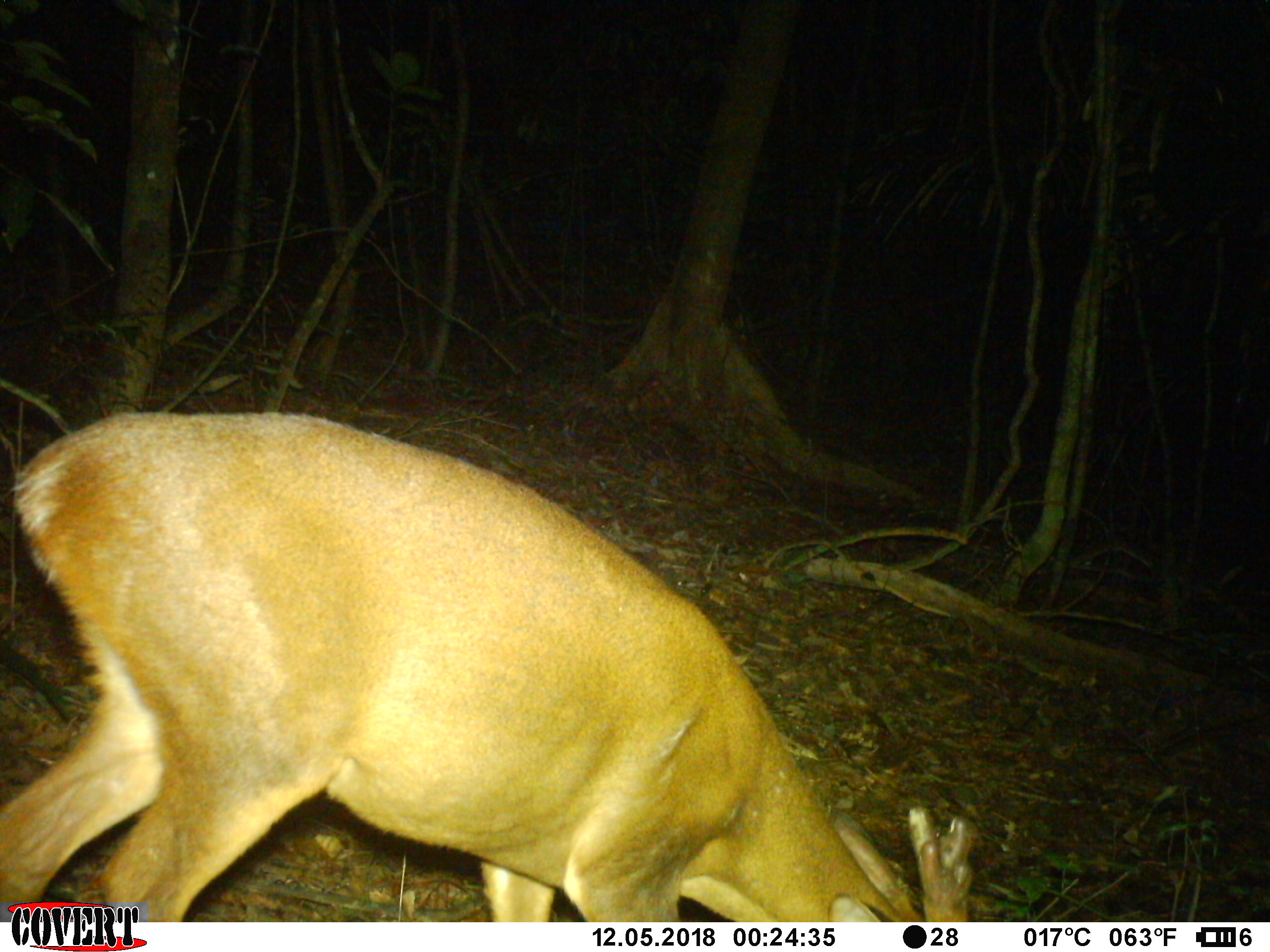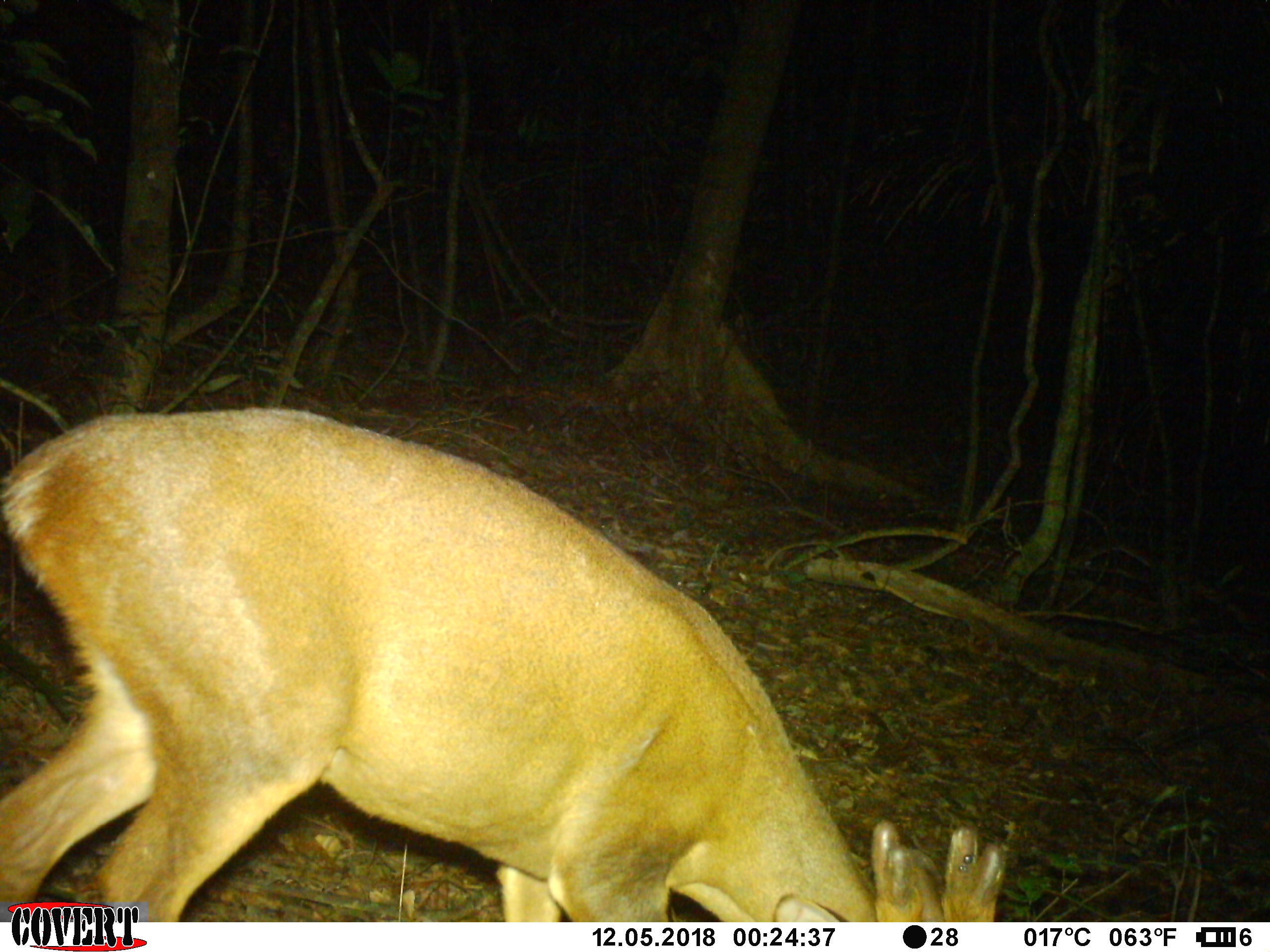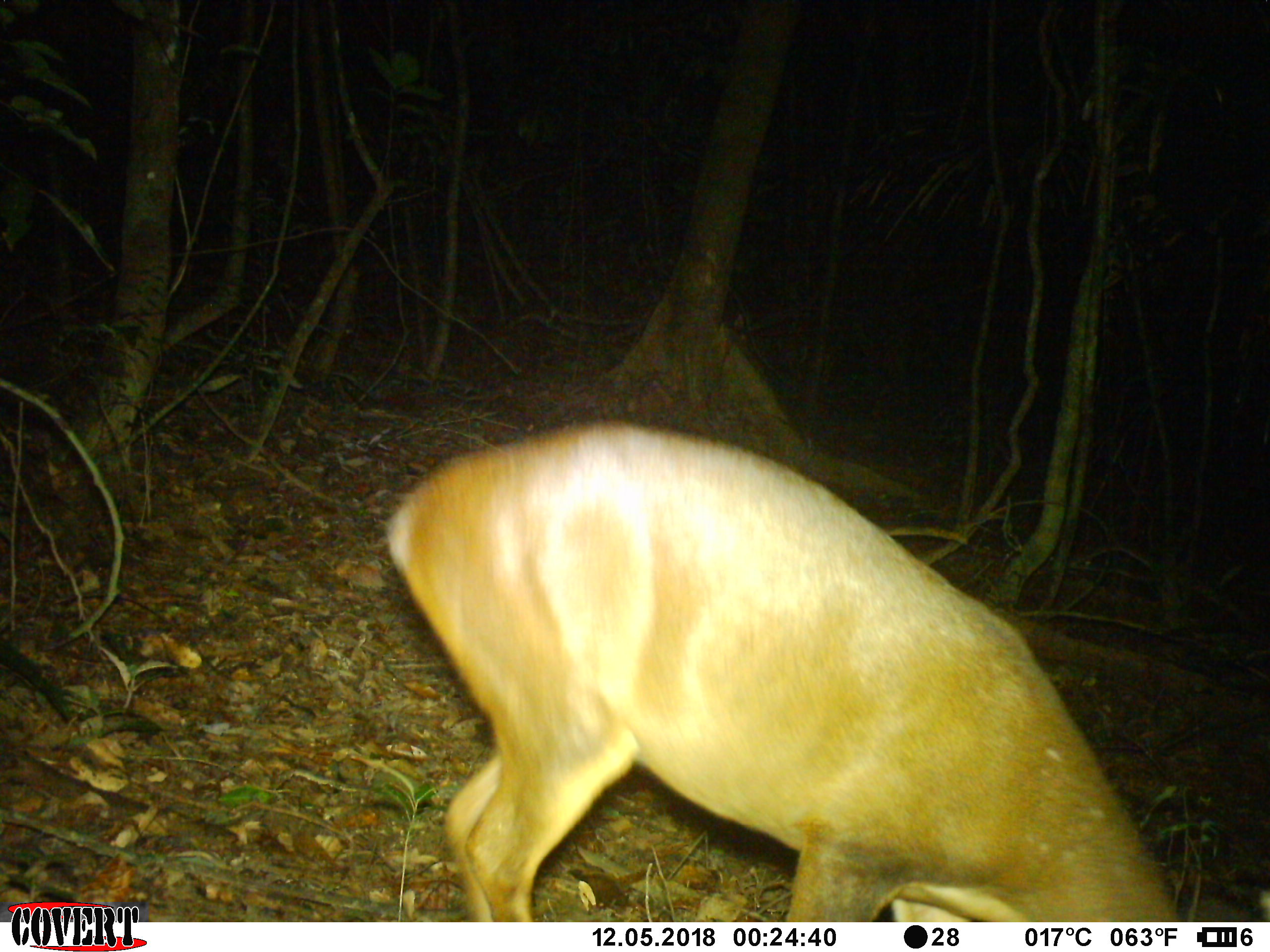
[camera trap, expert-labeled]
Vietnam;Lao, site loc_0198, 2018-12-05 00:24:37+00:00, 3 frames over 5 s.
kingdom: Animalia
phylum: Chordata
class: Mammalia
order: Artiodactyla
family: Cervidae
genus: Muntiacus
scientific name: Muntiacus vuquangensis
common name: large-antlered muntjac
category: large antlered muntjac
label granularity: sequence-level